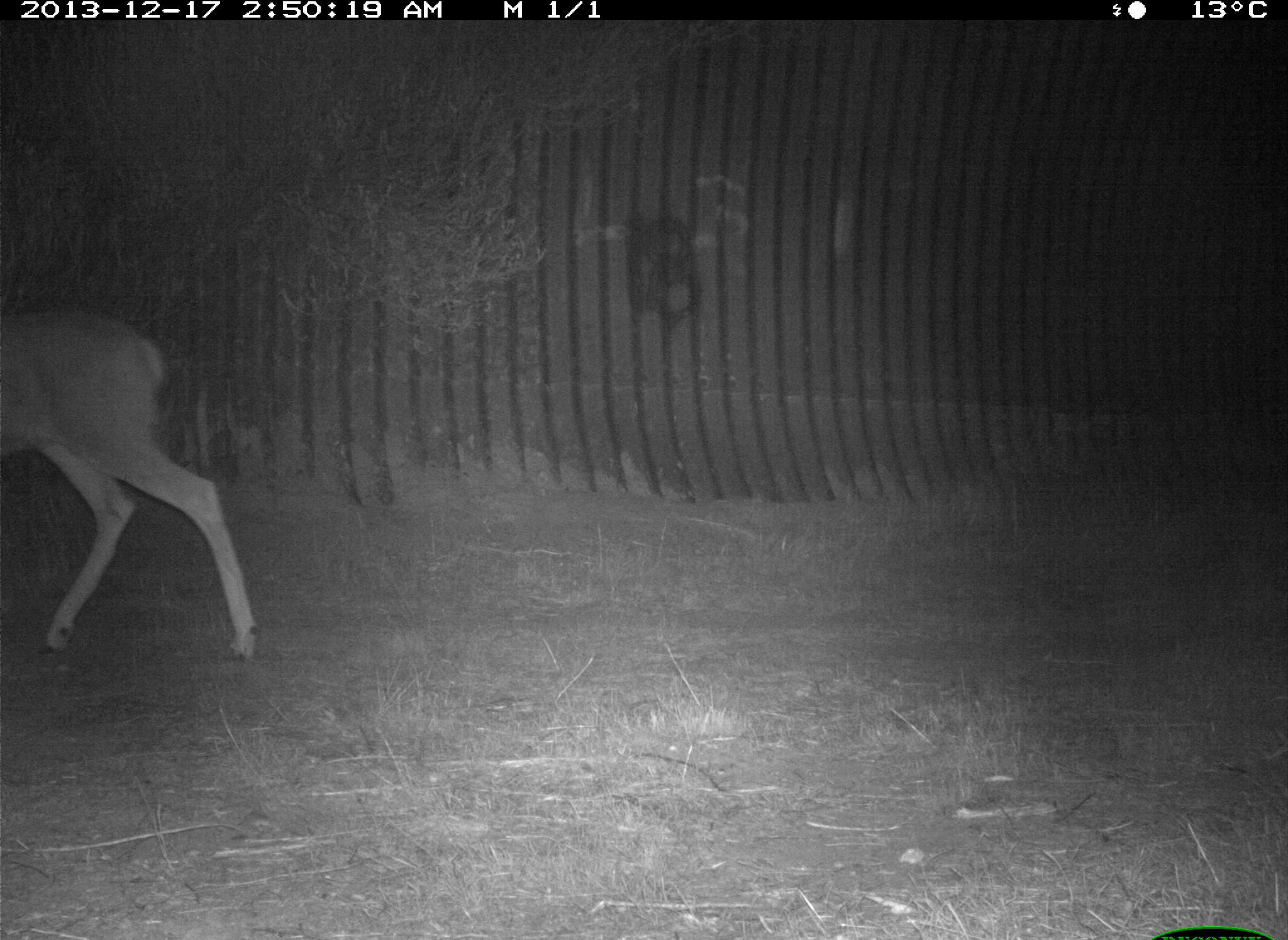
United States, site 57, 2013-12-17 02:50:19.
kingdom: Animalia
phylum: Chordata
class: Mammalia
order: Artiodactyla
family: Cervidae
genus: Odocoileus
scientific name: Odocoileus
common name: deer